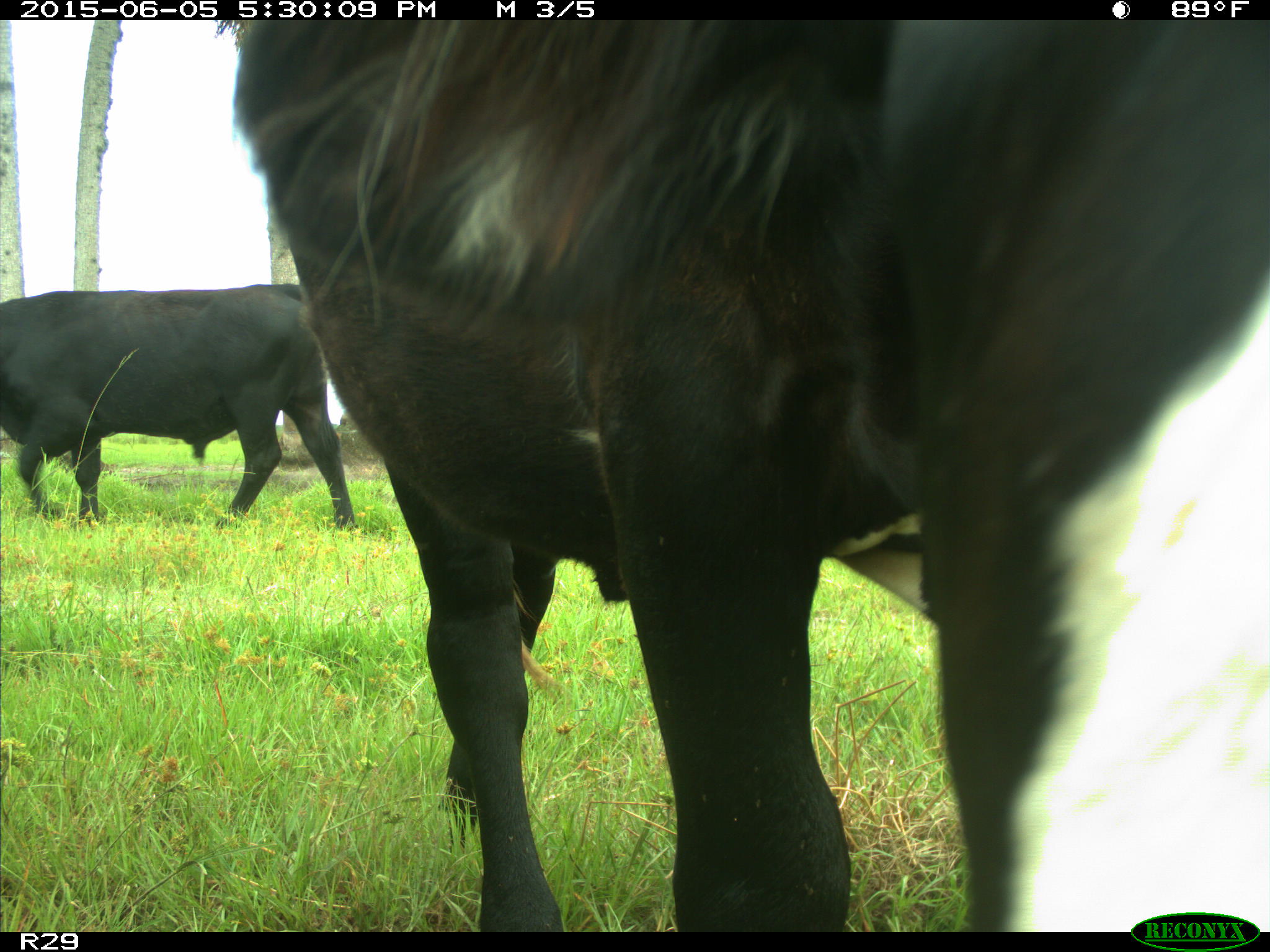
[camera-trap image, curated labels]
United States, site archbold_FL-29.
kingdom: Animalia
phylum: Chordata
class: Mammalia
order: Artiodactyla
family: Bovidae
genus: Bos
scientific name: Bos taurus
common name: domestic cow